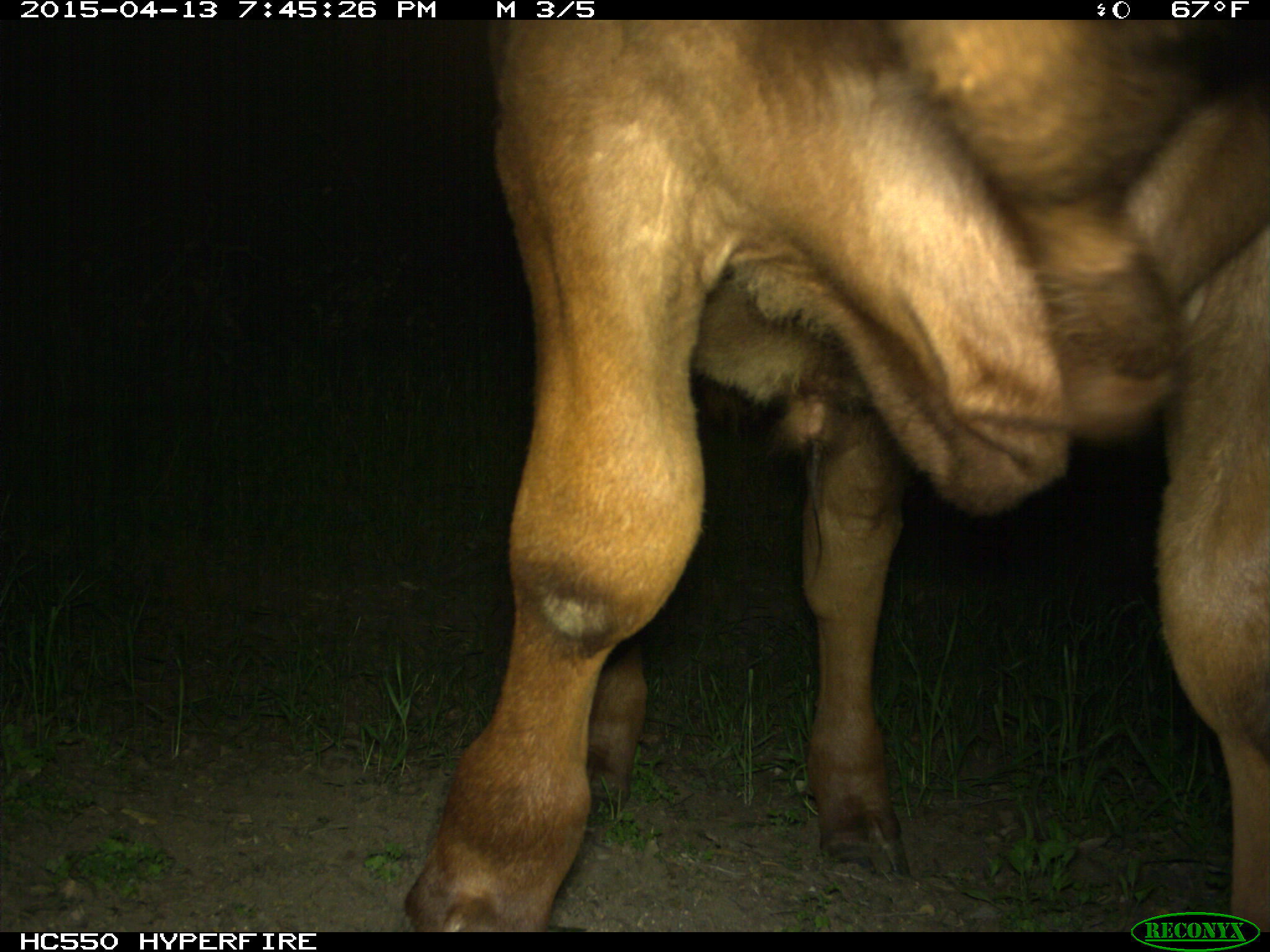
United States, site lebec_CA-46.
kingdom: Animalia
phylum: Chordata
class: Mammalia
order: Artiodactyla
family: Bovidae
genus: Bos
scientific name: Bos taurus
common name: domestic cow